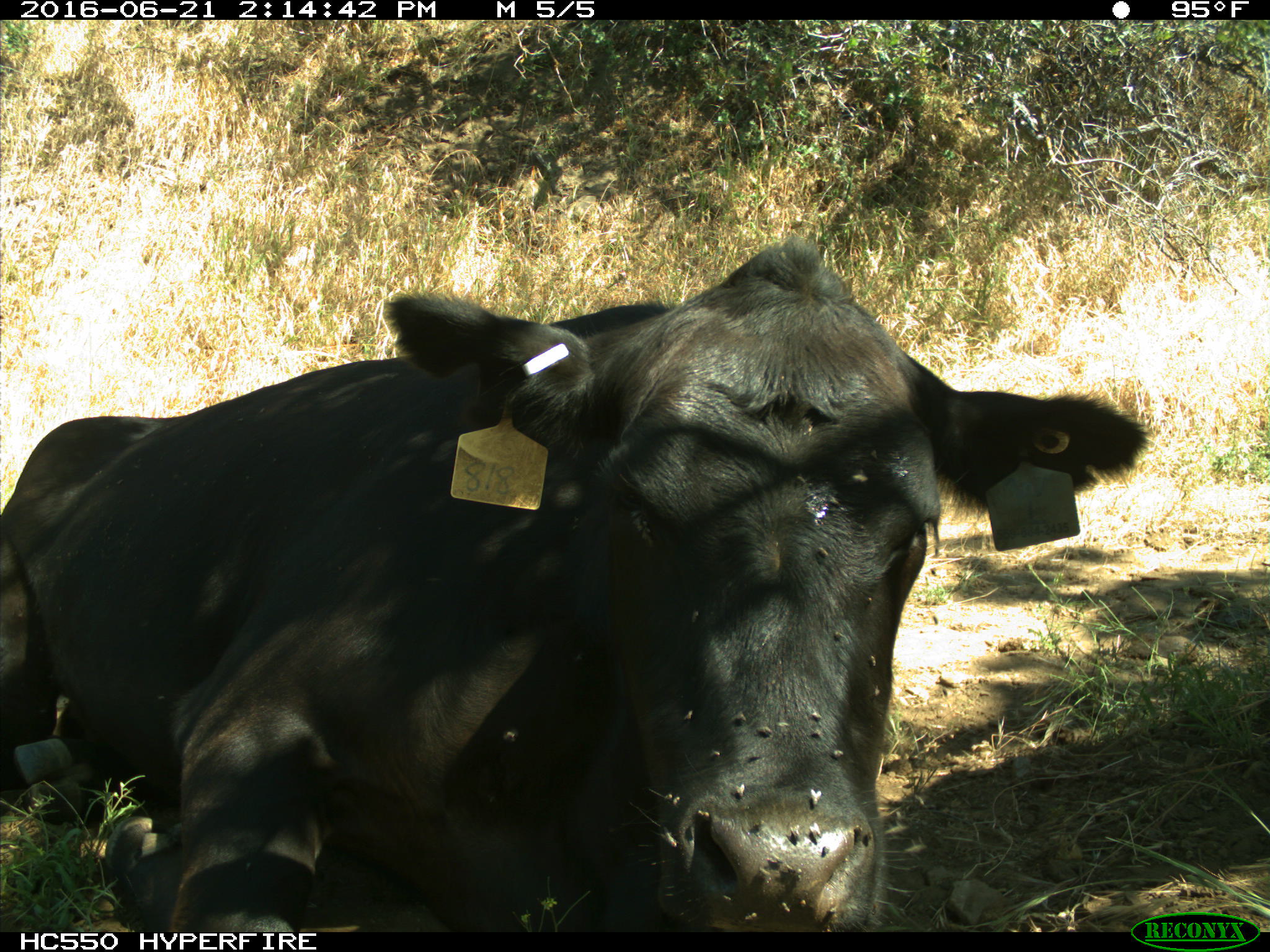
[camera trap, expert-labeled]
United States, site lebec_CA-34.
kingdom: Animalia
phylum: Chordata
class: Mammalia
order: Artiodactyla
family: Bovidae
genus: Bos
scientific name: Bos taurus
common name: domestic cow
Bos taurus (domestic cow).